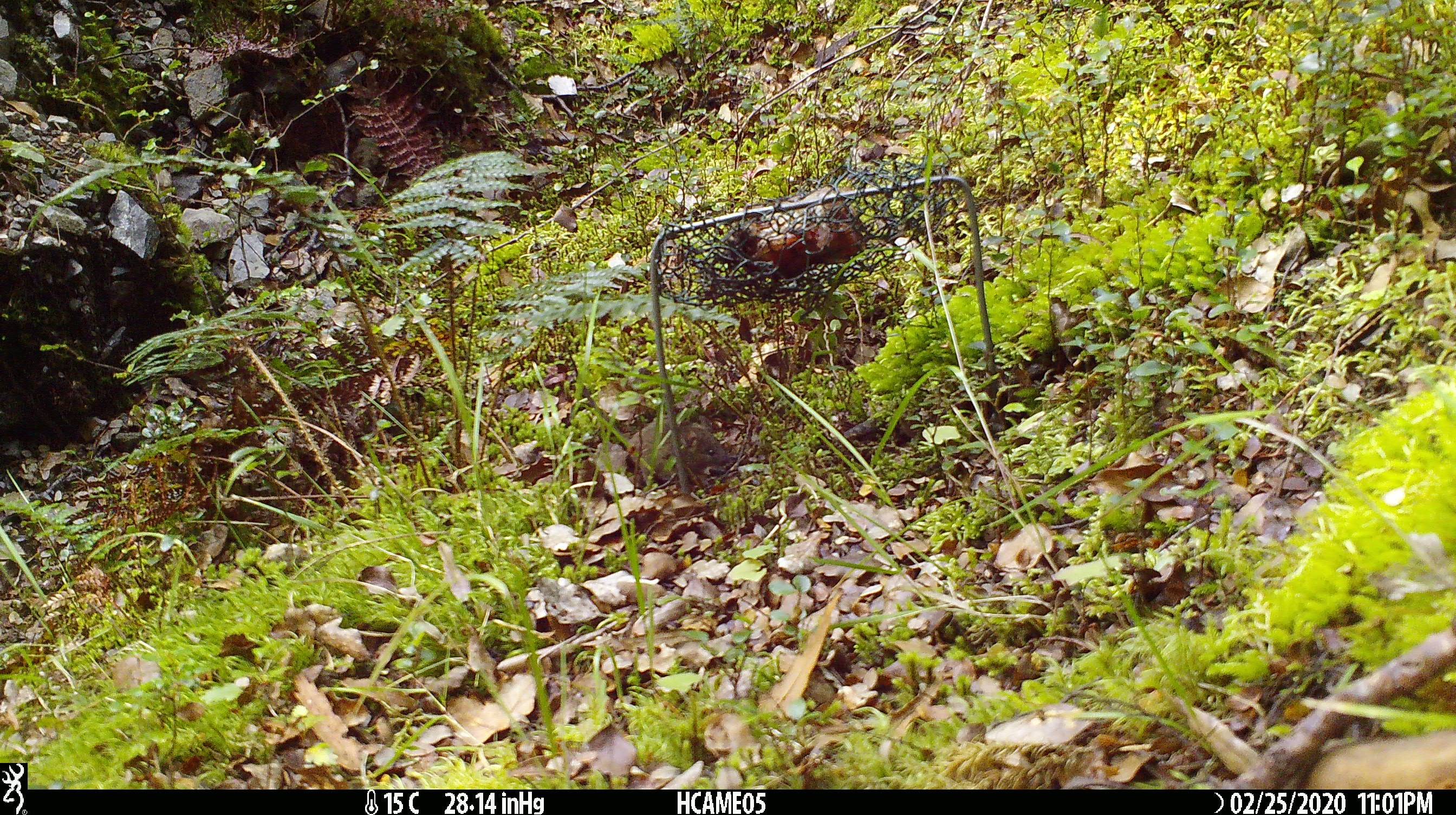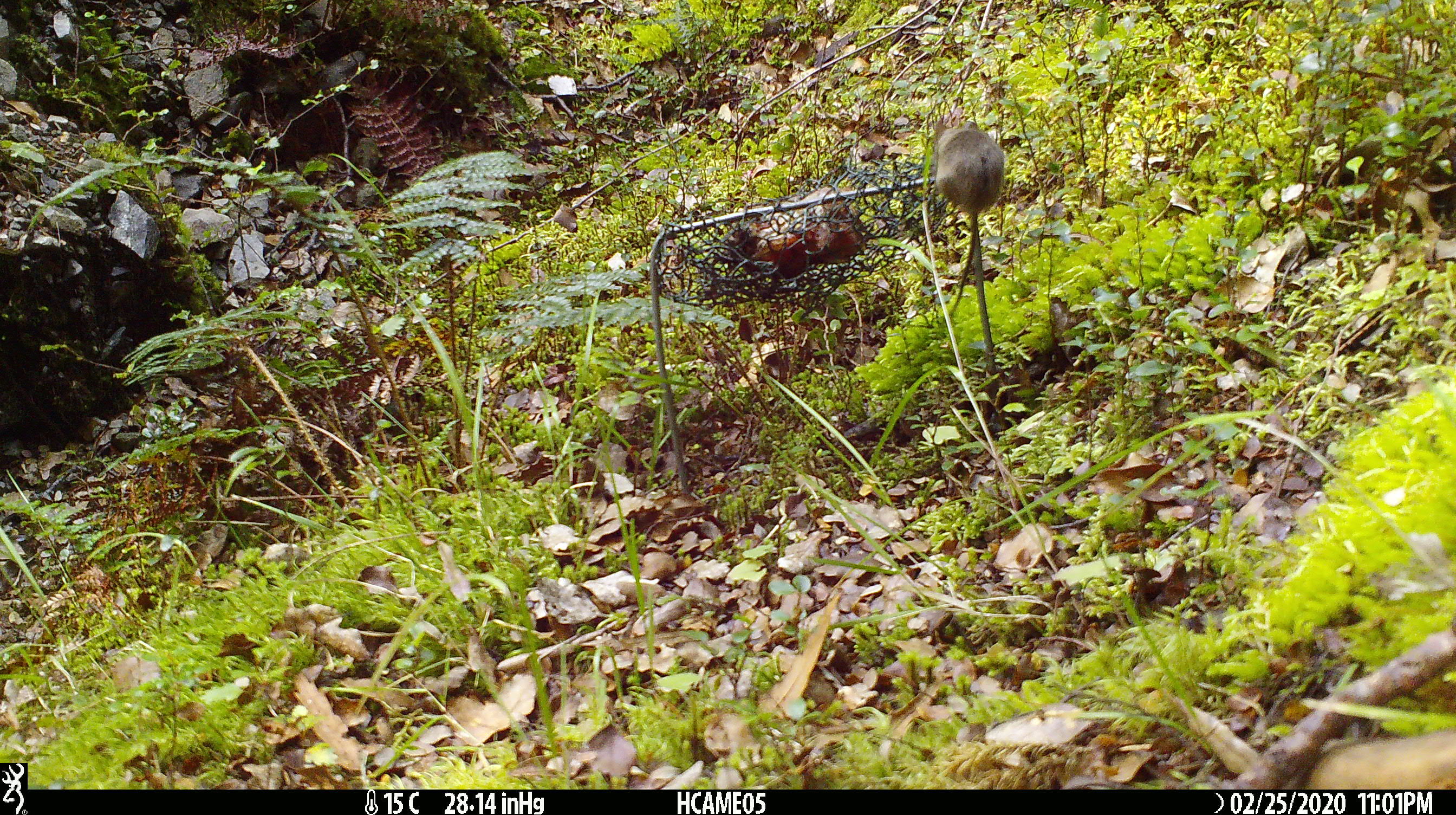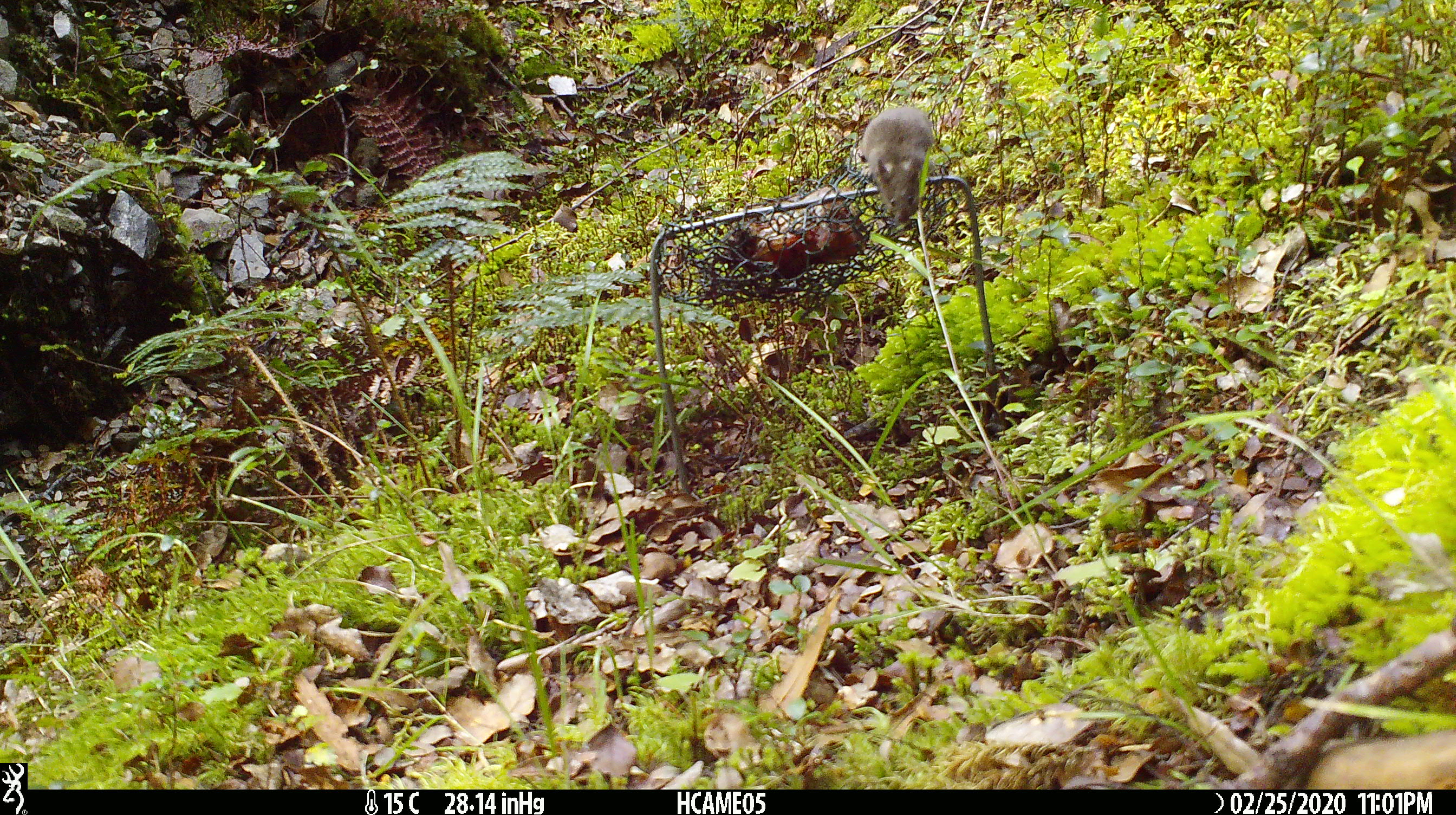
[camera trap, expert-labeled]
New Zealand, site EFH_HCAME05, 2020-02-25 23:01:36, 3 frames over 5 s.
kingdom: Animalia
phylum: Chordata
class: Mammalia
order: Rodentia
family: Muridae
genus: Mus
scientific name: Mus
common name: mouse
Mouse (Mus).